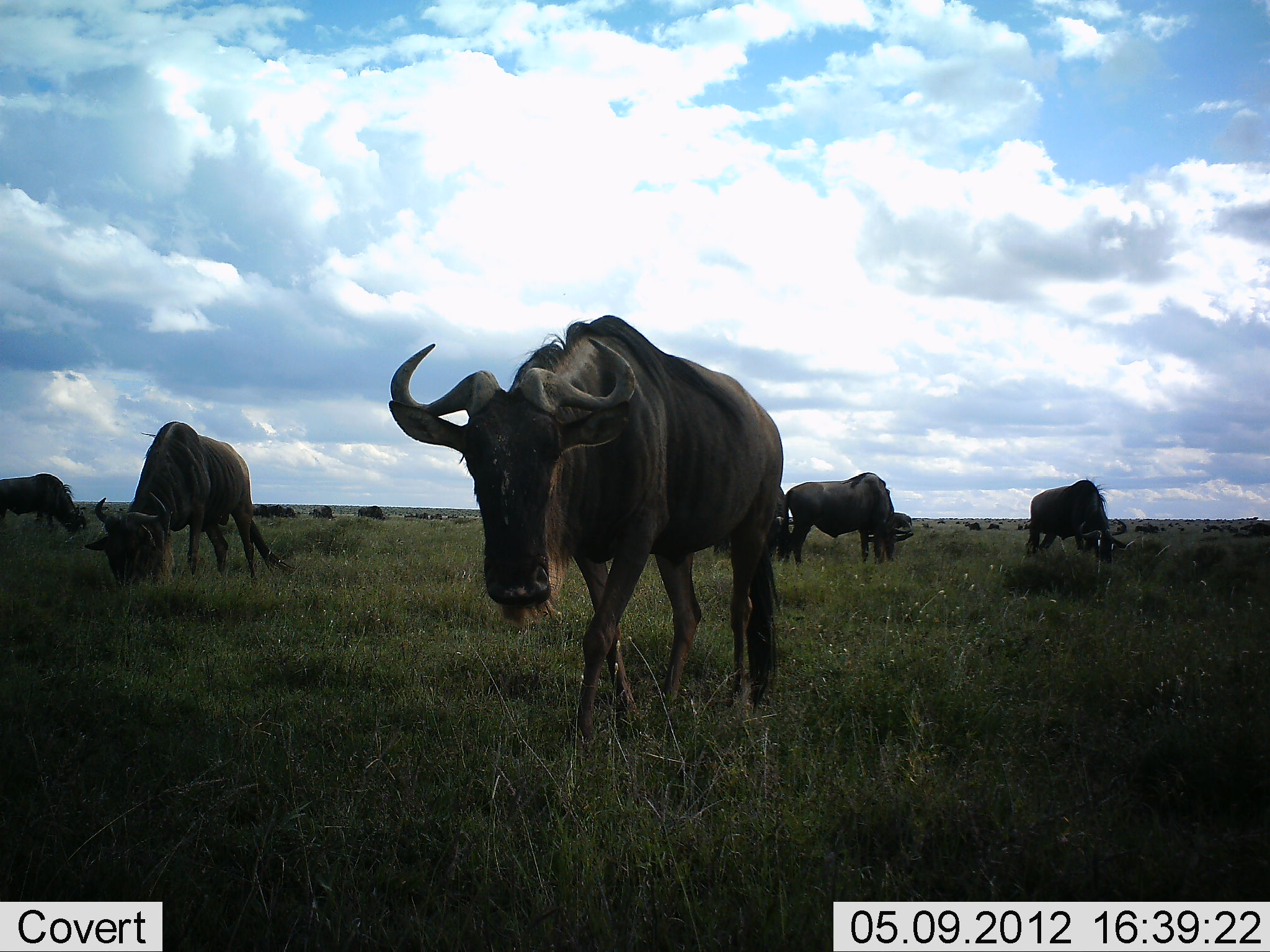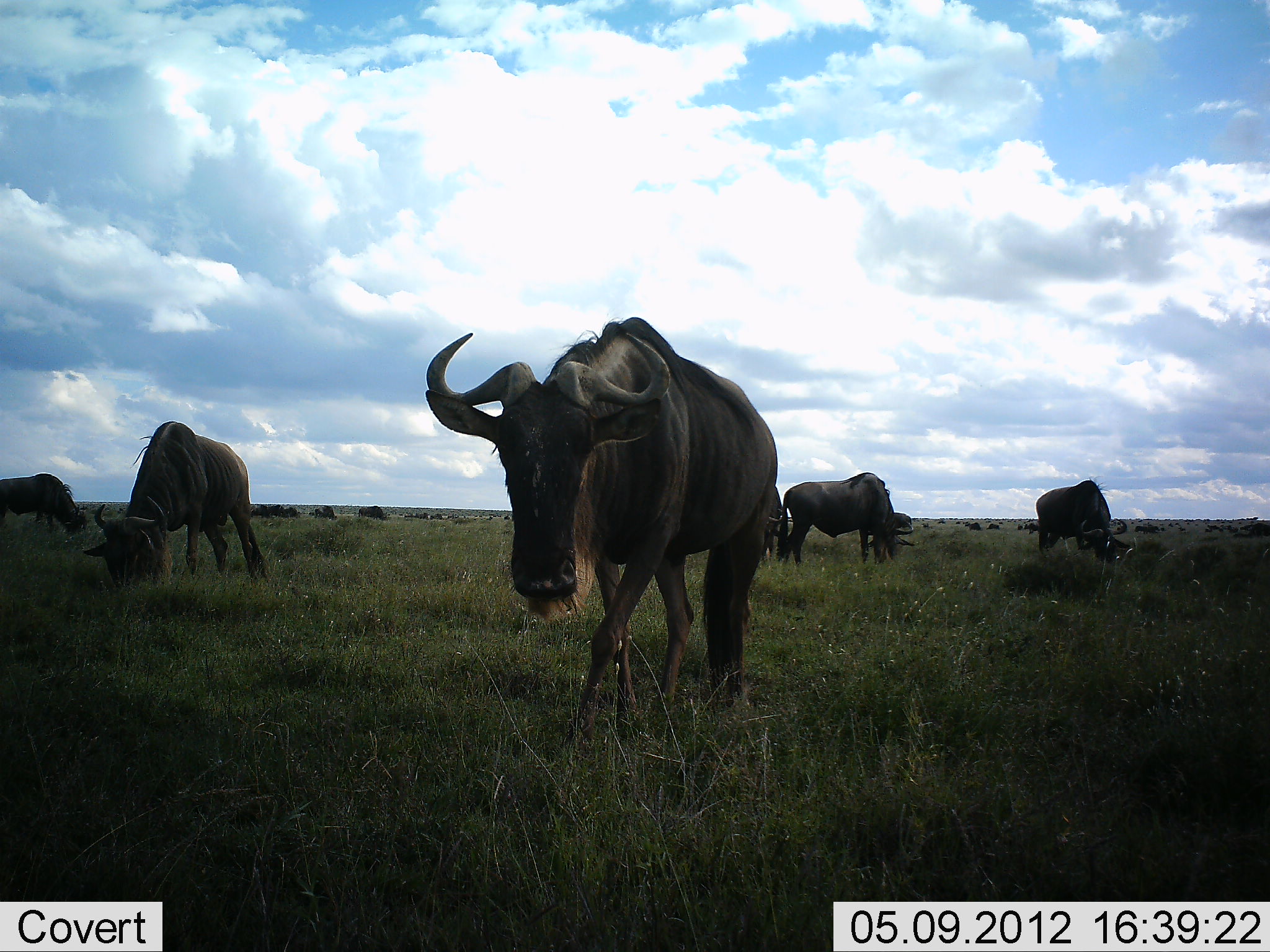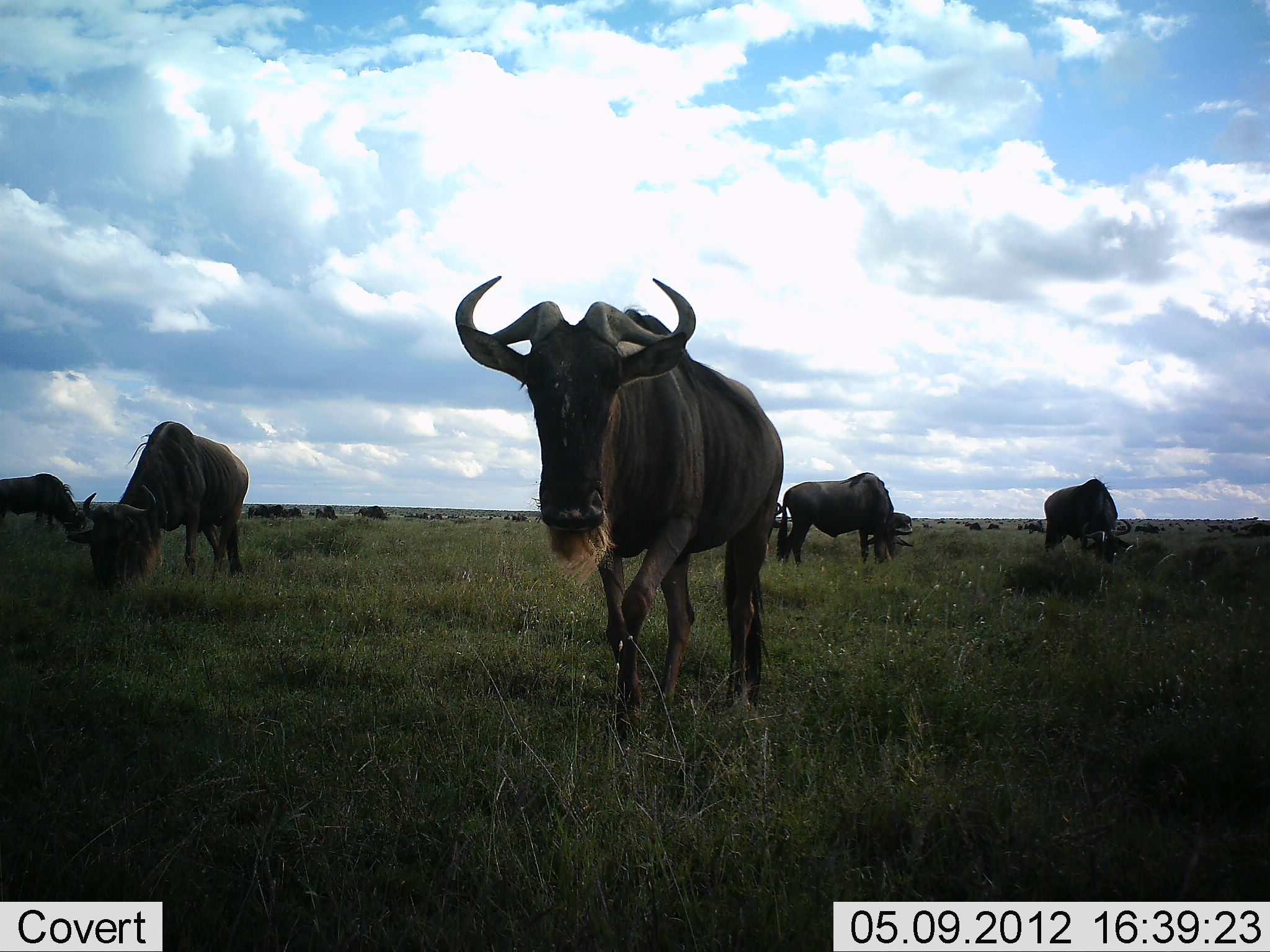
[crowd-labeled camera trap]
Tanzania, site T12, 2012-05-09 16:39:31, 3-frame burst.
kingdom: Animalia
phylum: Chordata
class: Mammalia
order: Artiodactyla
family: Bovidae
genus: Connochaetes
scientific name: Connochaetes taurinus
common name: blue wildebeest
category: wildebeest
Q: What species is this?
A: Wildebeest (blue wildebeest) (Connochaetes taurinus).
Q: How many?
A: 11-50.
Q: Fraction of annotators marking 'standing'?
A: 40%.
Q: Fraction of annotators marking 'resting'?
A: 0%.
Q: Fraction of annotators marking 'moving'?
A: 40%.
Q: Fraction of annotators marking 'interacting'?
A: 0%.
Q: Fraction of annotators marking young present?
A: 0%.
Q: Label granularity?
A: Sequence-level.